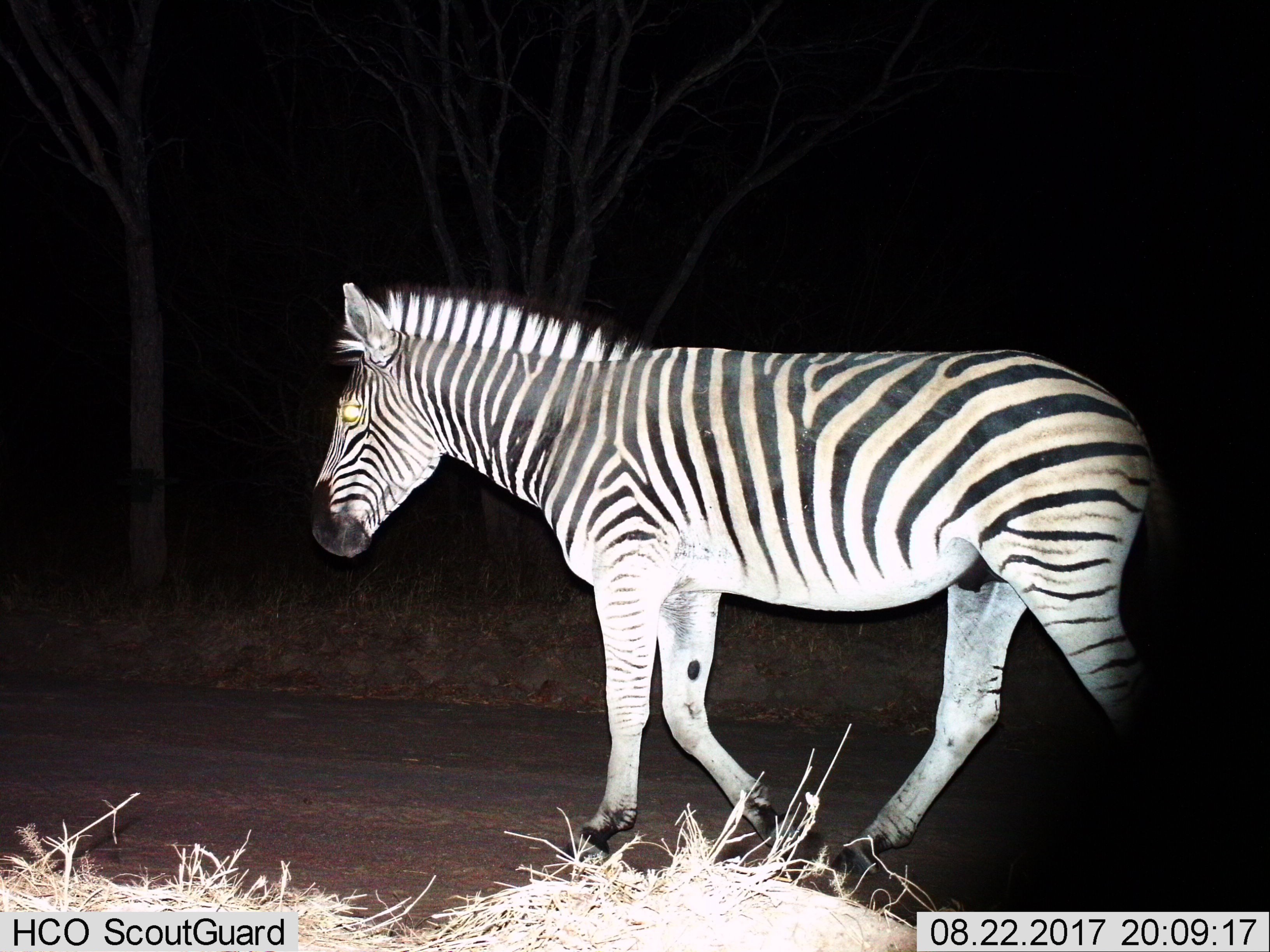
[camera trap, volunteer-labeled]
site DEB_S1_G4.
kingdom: Animalia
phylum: Chordata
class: Mammalia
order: Perissodactyla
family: Equidae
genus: Equus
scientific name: Equus quagga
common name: plains zebra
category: zebraplains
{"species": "zebraplains (plains zebra) (Equus quagga)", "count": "1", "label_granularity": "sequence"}